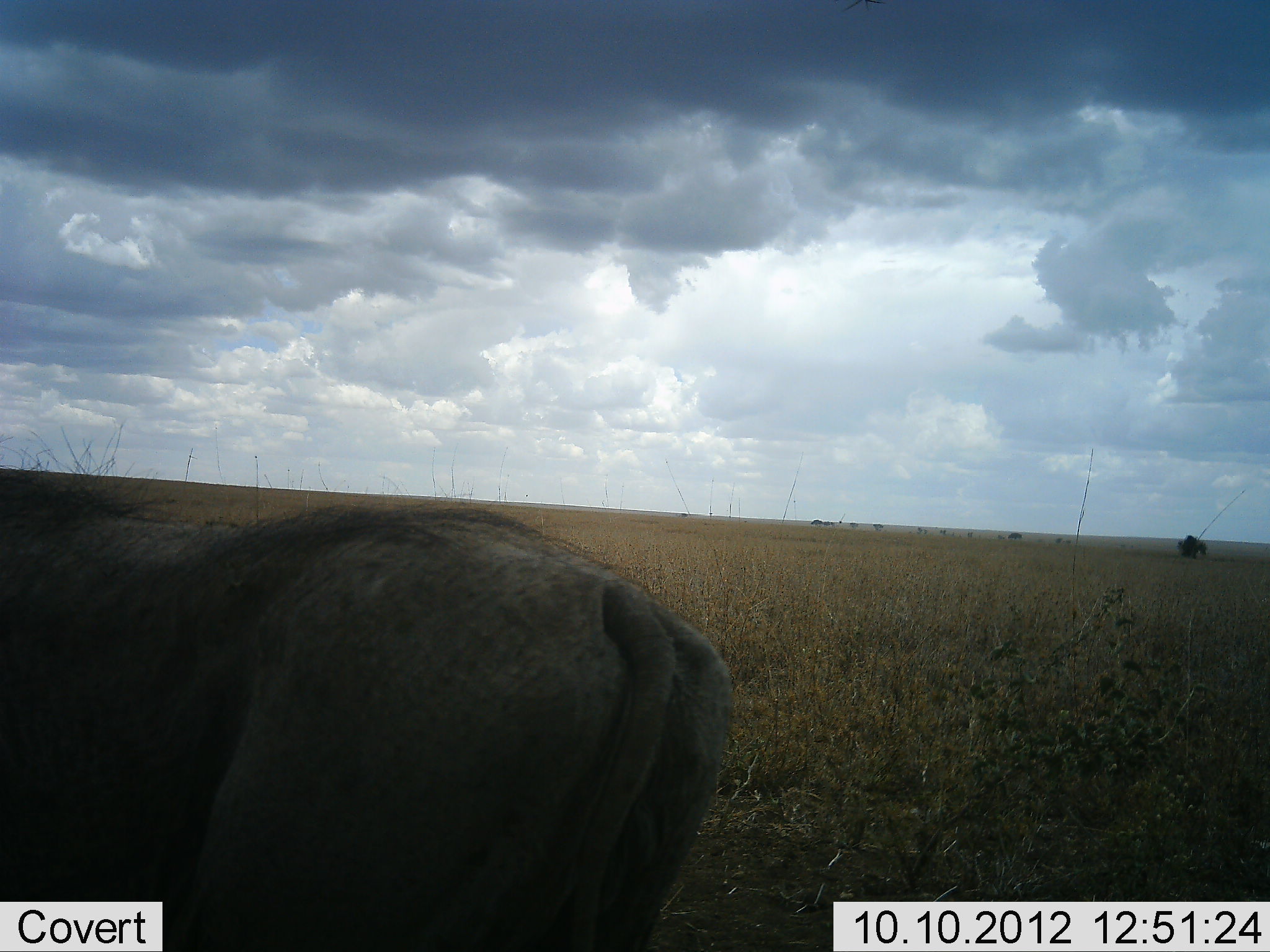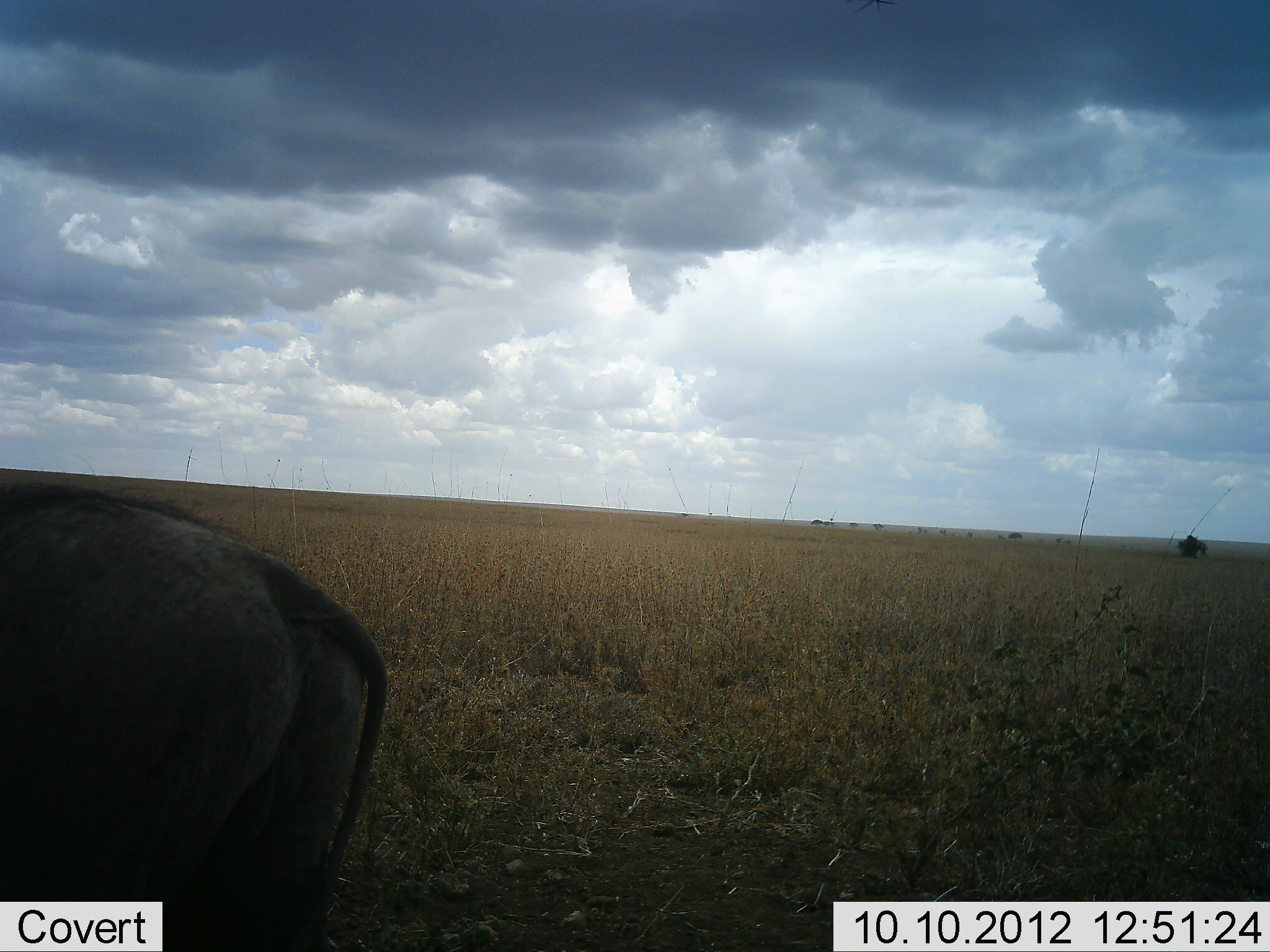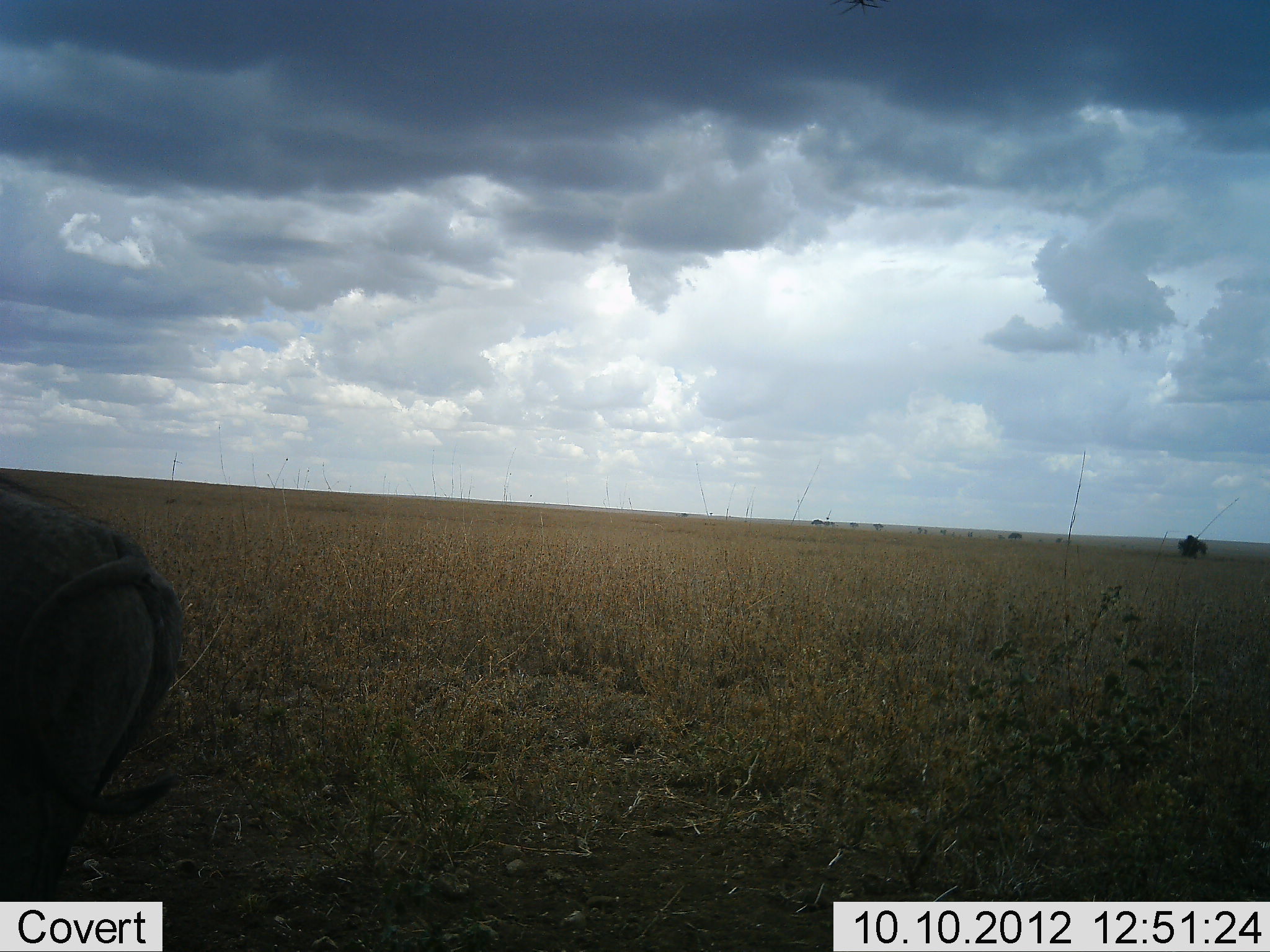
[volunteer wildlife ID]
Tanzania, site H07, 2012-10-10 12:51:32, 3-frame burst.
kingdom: Animalia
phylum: Chordata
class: Mammalia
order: Artiodactyla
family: Suidae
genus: Phacochoerus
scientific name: Phacochoerus africanus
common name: warthog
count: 1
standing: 0%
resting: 0%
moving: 100%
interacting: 0%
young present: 0%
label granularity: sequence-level